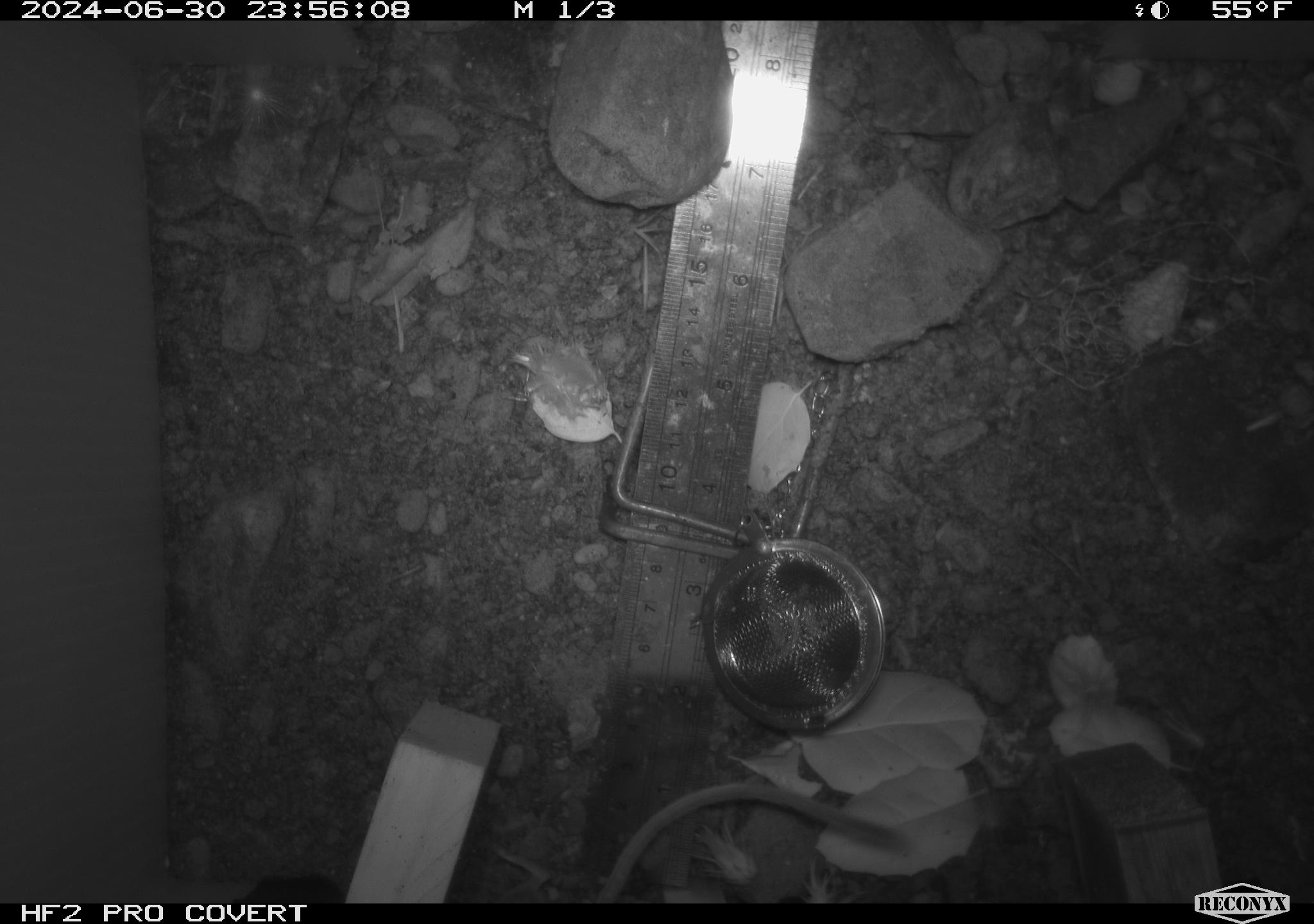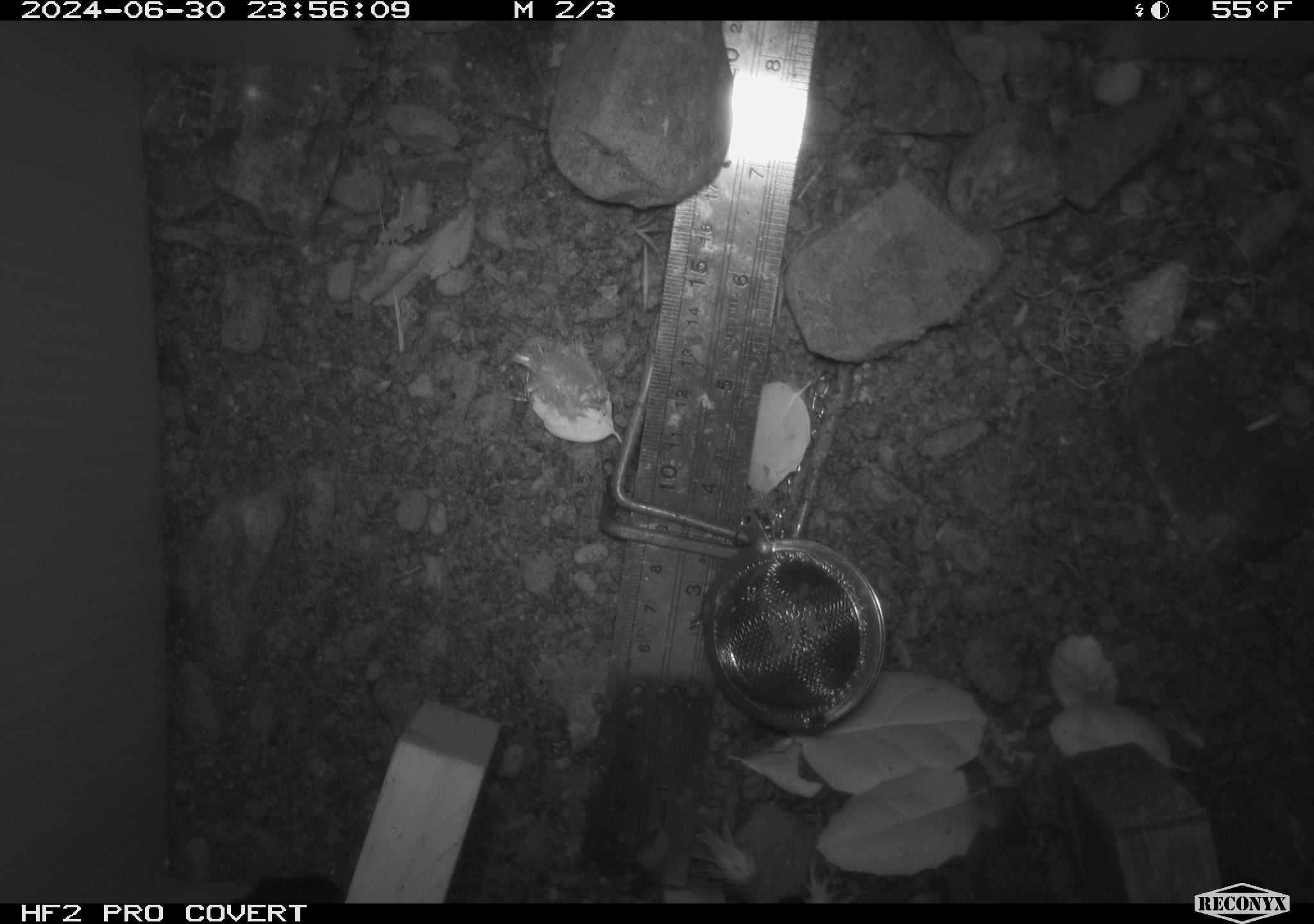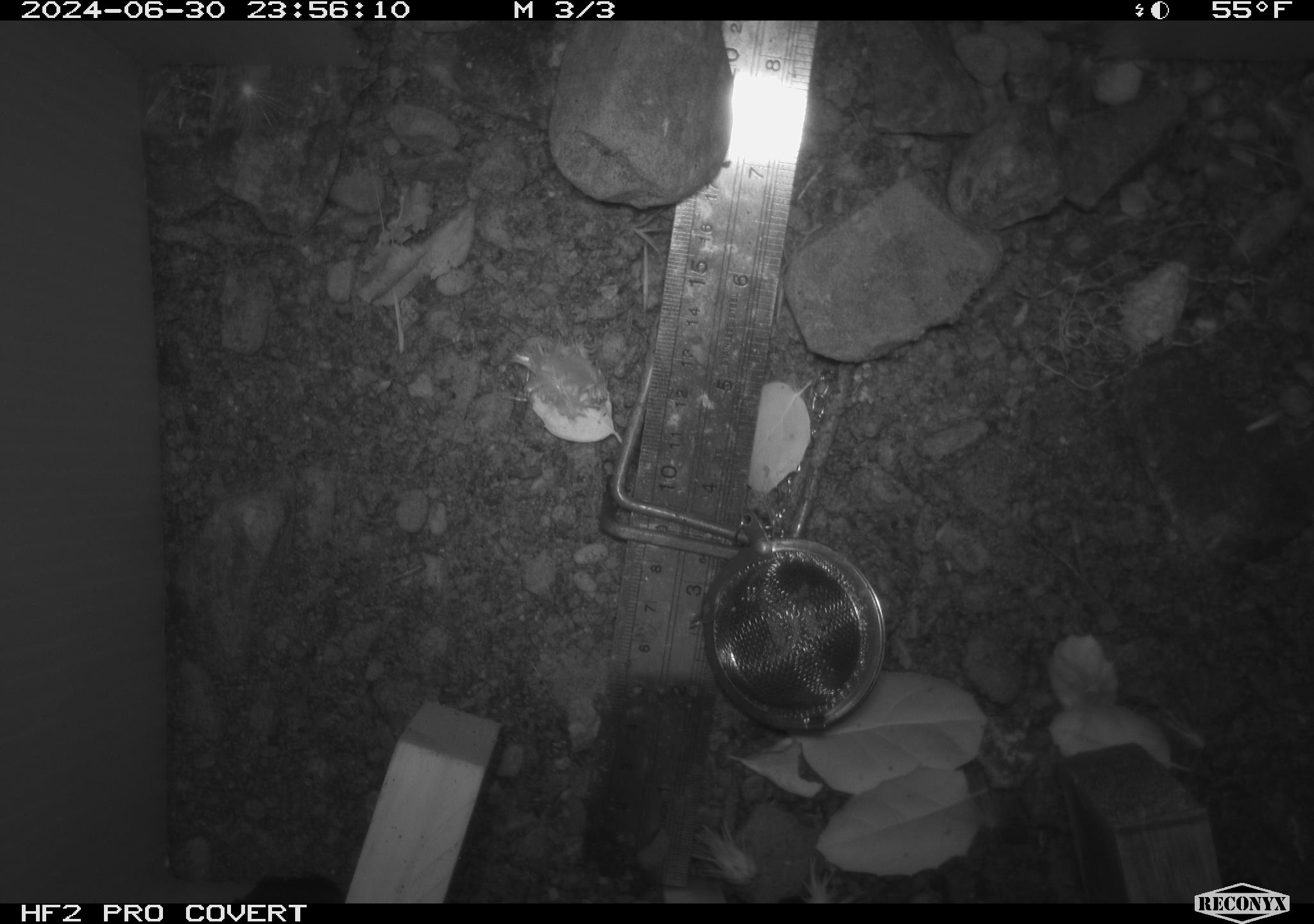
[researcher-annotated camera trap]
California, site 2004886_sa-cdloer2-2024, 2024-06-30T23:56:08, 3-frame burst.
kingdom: Animalia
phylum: Chordata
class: Mammalia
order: Rodentia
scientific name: Rodentia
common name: mouse species